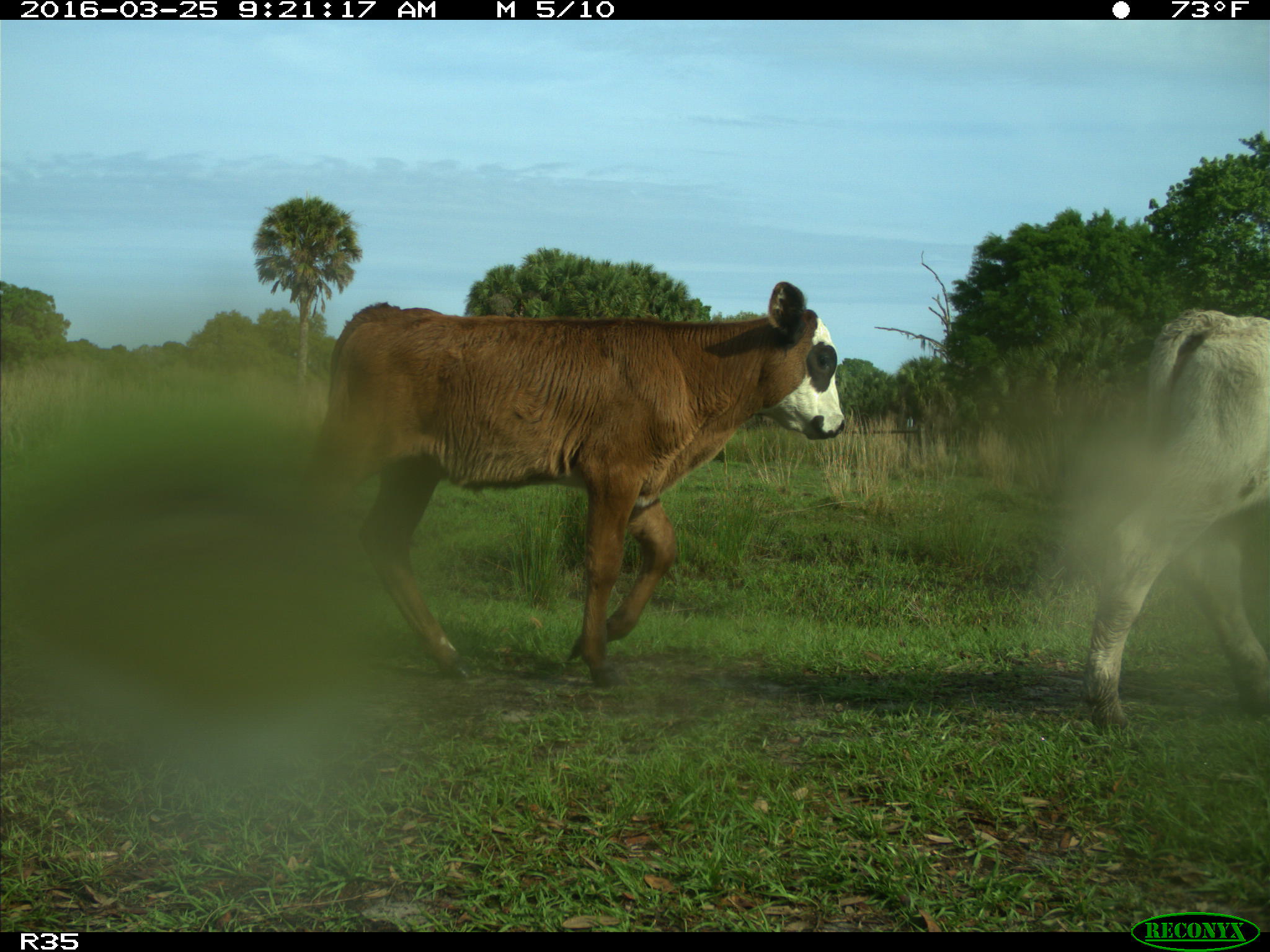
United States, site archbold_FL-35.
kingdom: Animalia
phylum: Chordata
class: Mammalia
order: Artiodactyla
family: Bovidae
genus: Bos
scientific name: Bos taurus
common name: domestic cow